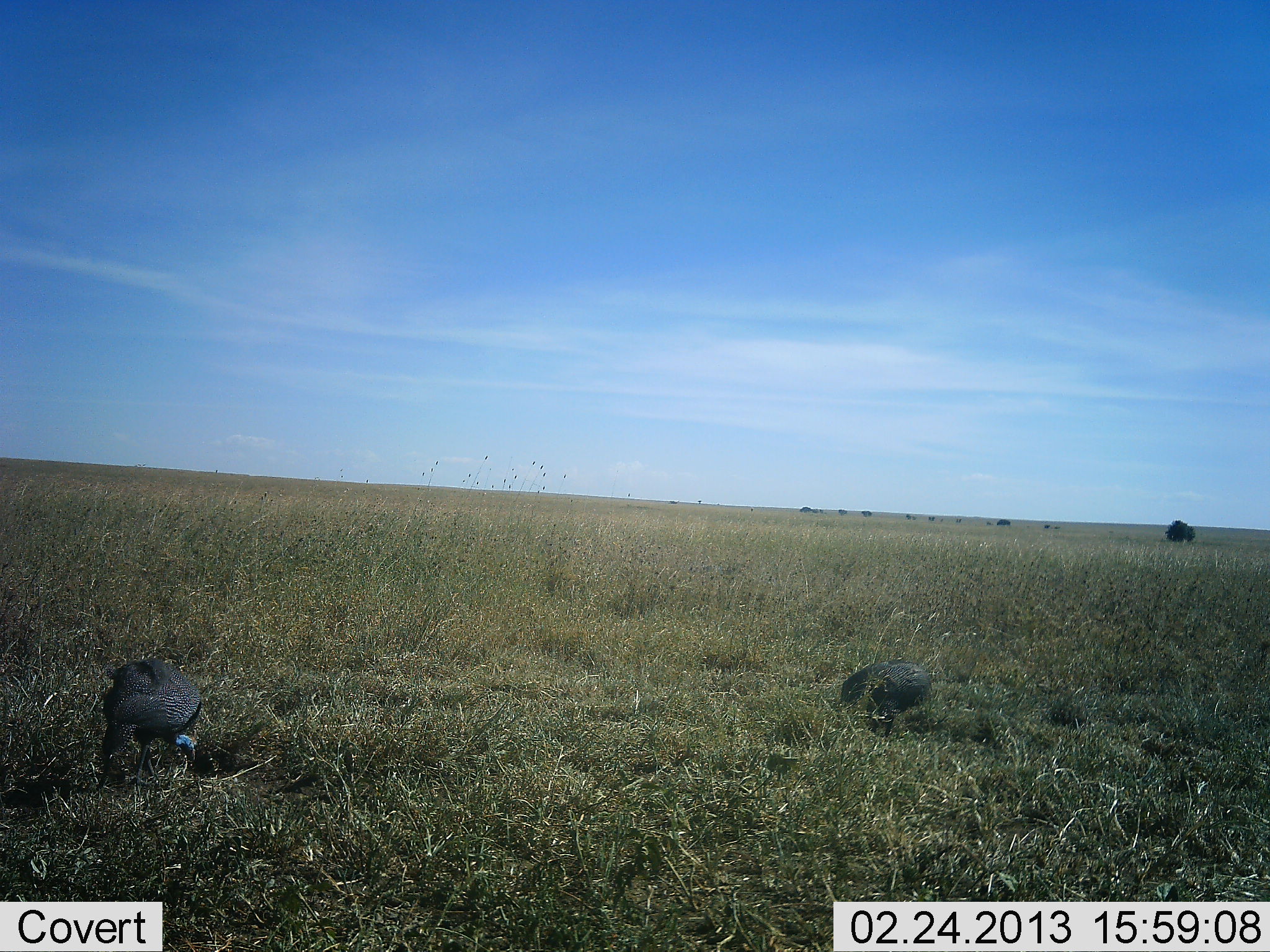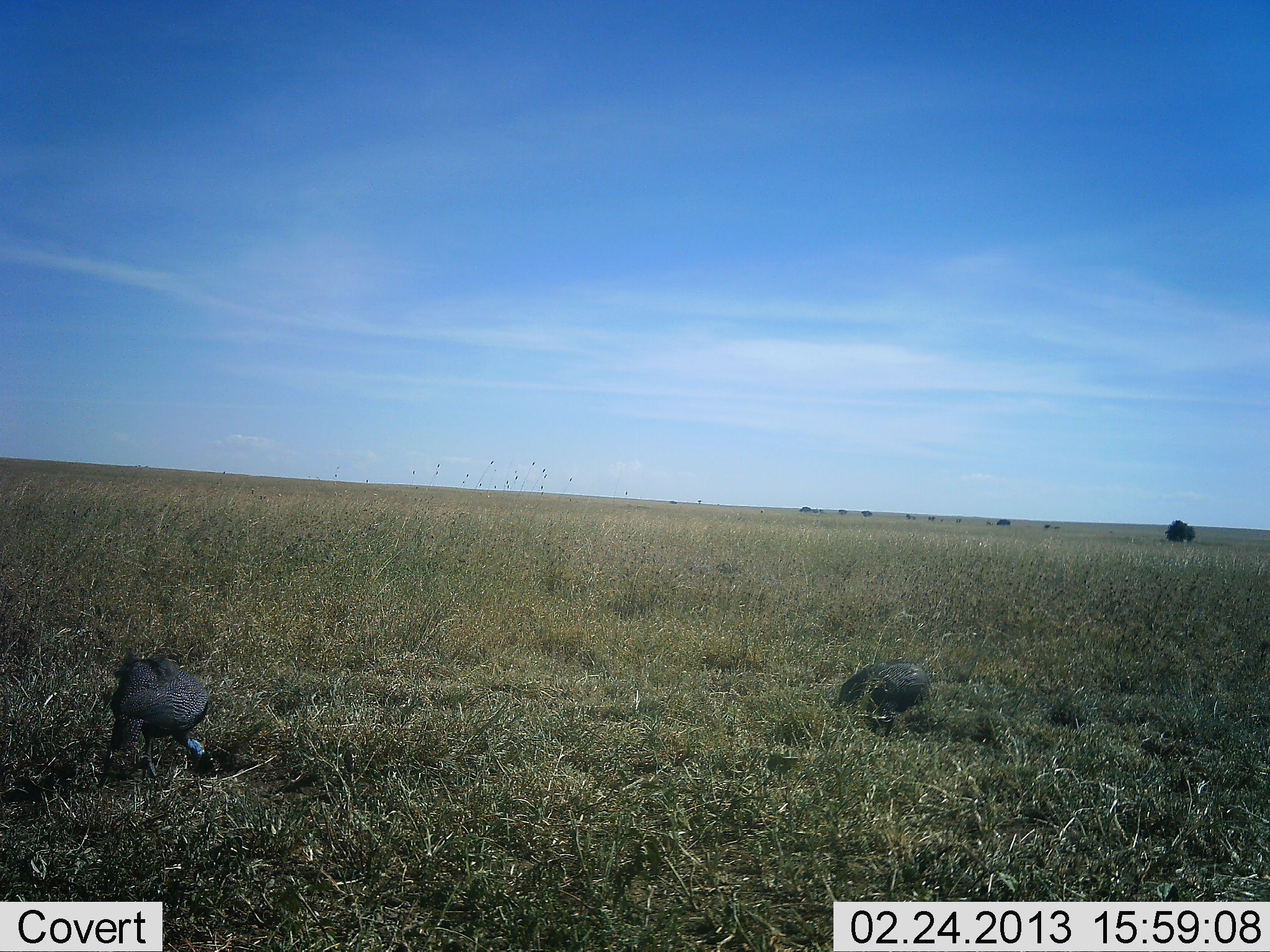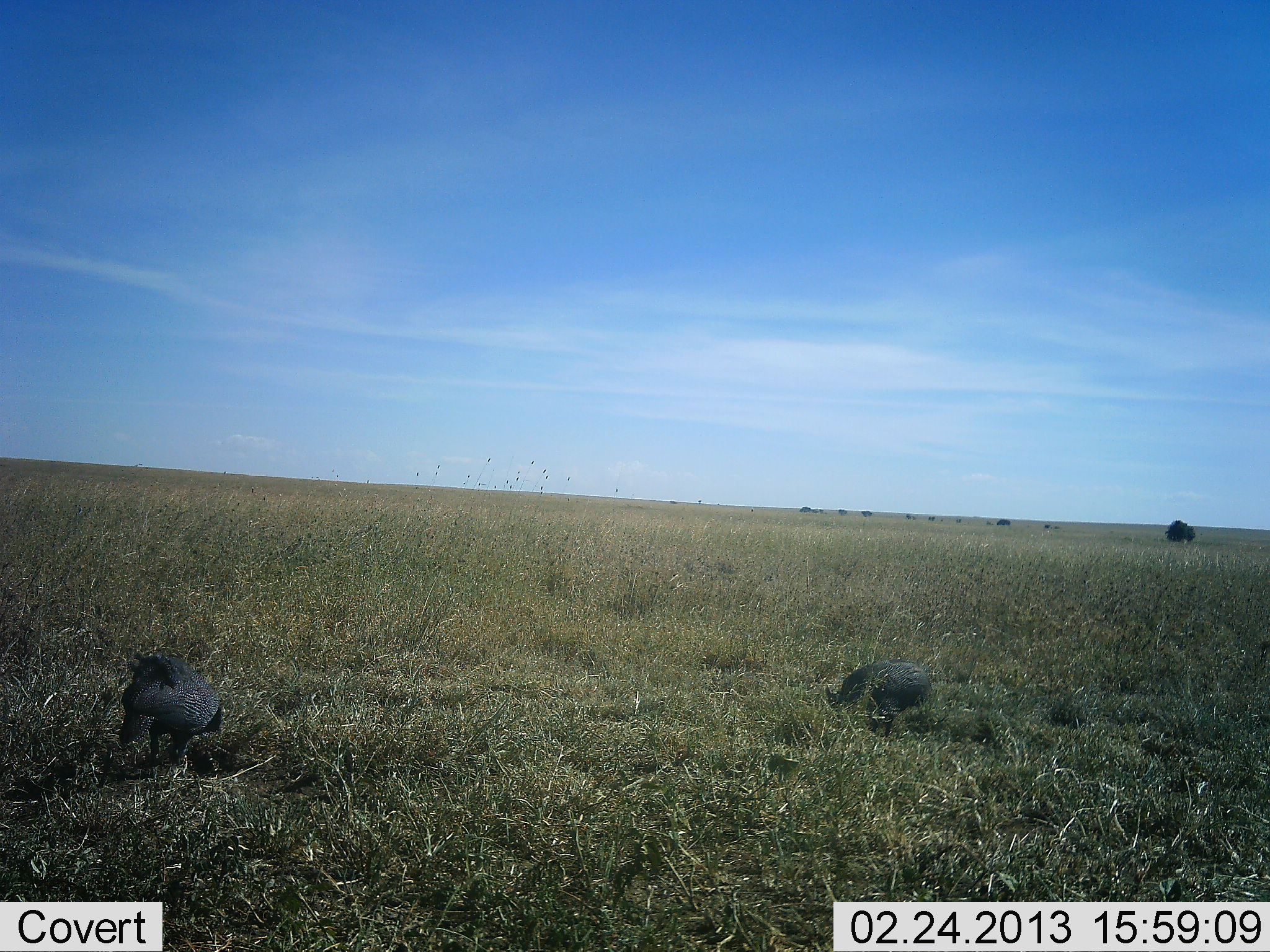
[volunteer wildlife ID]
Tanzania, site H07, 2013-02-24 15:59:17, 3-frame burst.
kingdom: Animalia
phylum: Chordata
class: Aves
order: Galliformes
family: Numididae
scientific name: Numididae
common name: guinea fowl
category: guineafowl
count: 2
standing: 11%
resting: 4%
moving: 7%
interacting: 0%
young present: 0%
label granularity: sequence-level